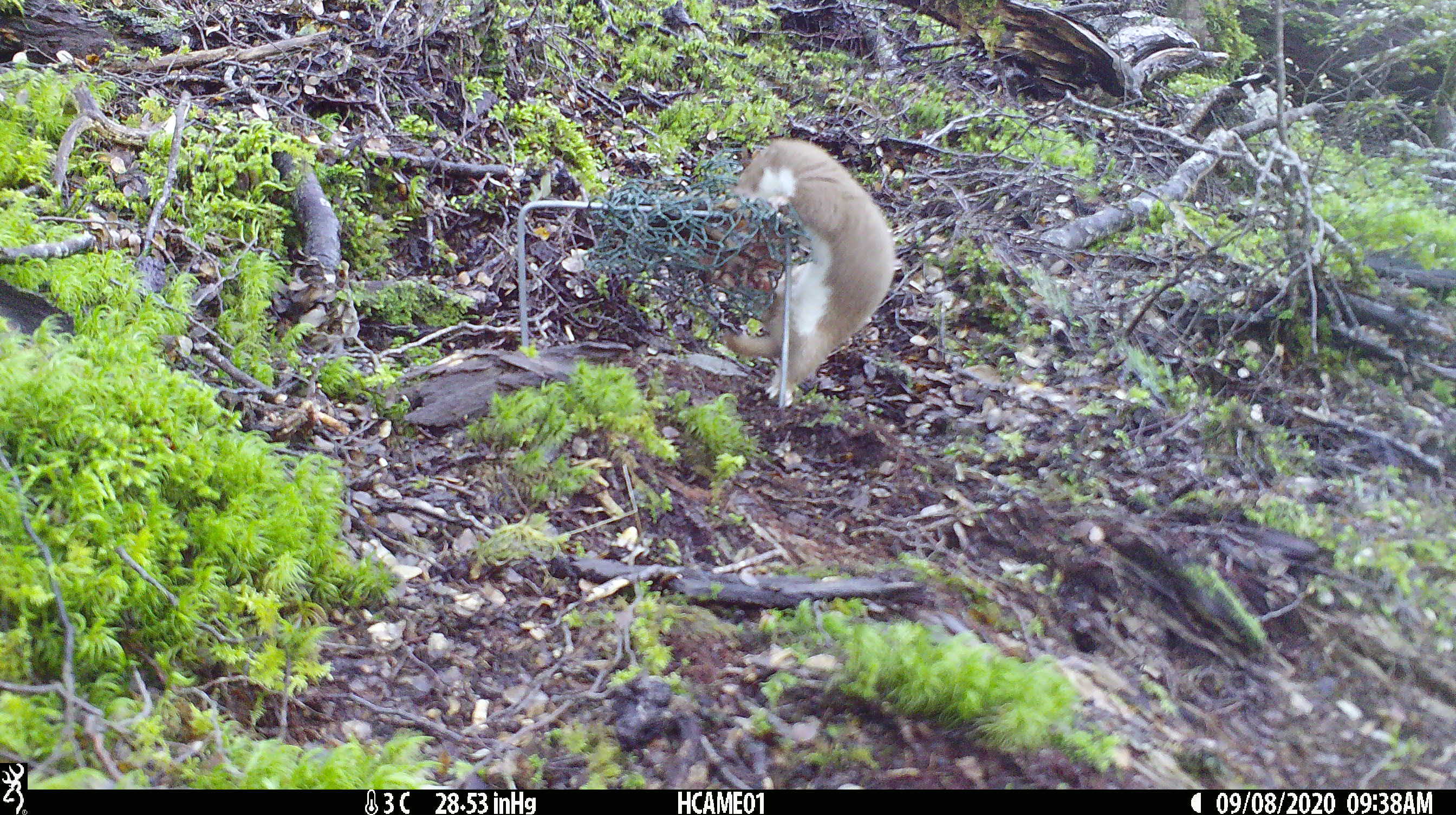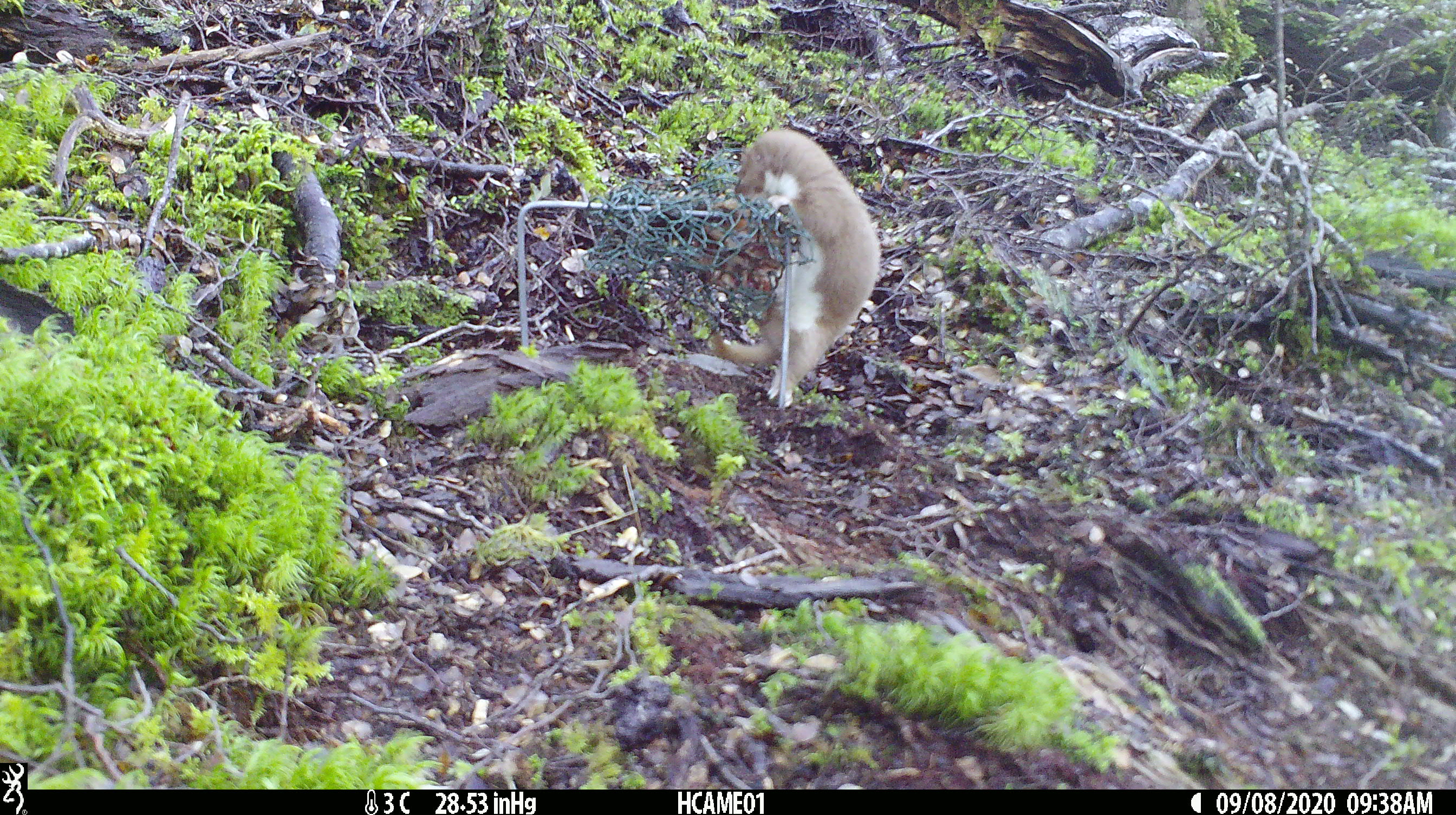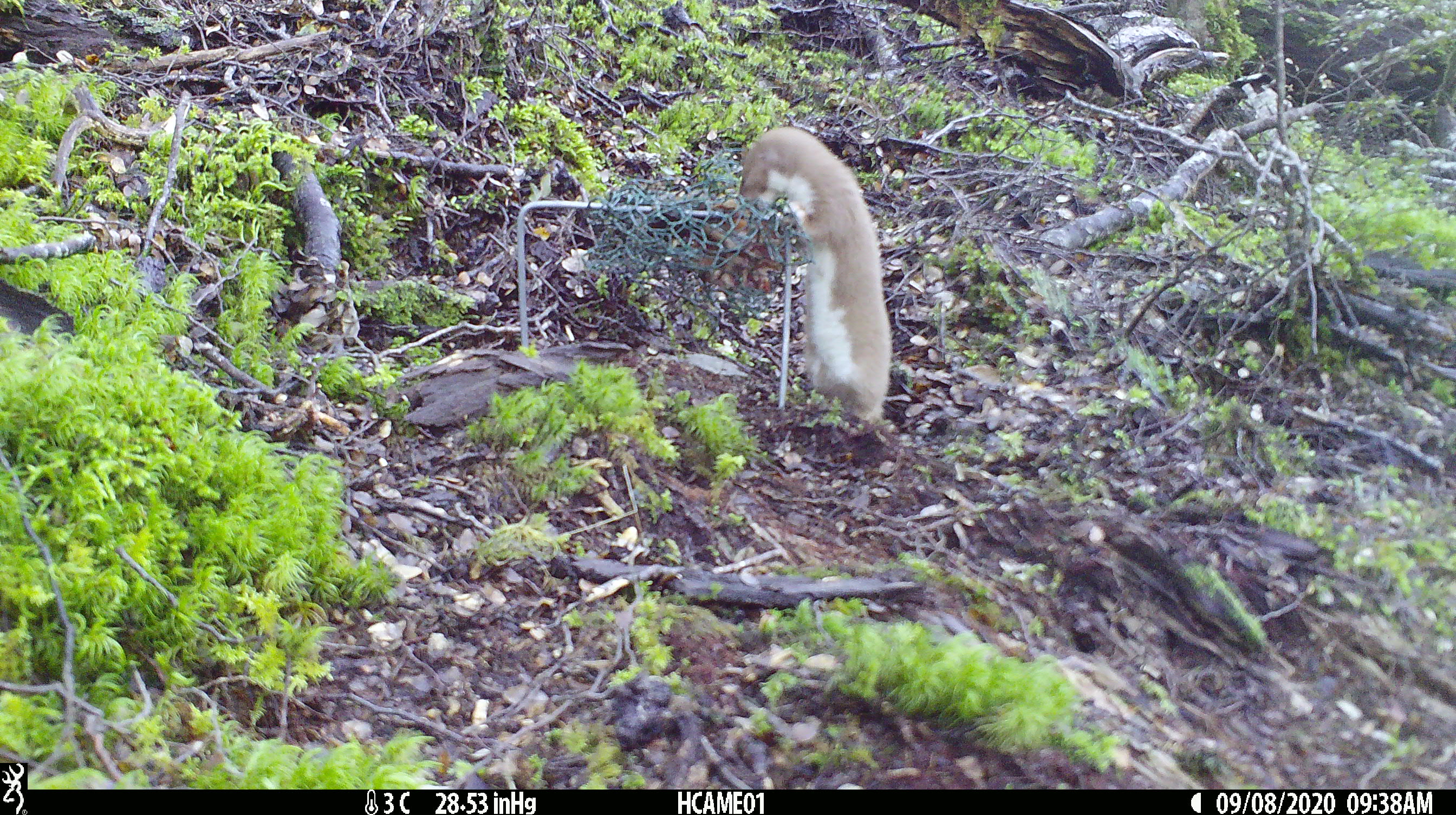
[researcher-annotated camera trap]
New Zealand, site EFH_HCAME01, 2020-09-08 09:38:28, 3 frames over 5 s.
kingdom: Animalia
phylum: Chordata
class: Mammalia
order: Carnivora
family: Mustelidae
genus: Mustela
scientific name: Mustela nivalis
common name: least weasel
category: weasel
Weasel (least weasel) (Mustela nivalis).